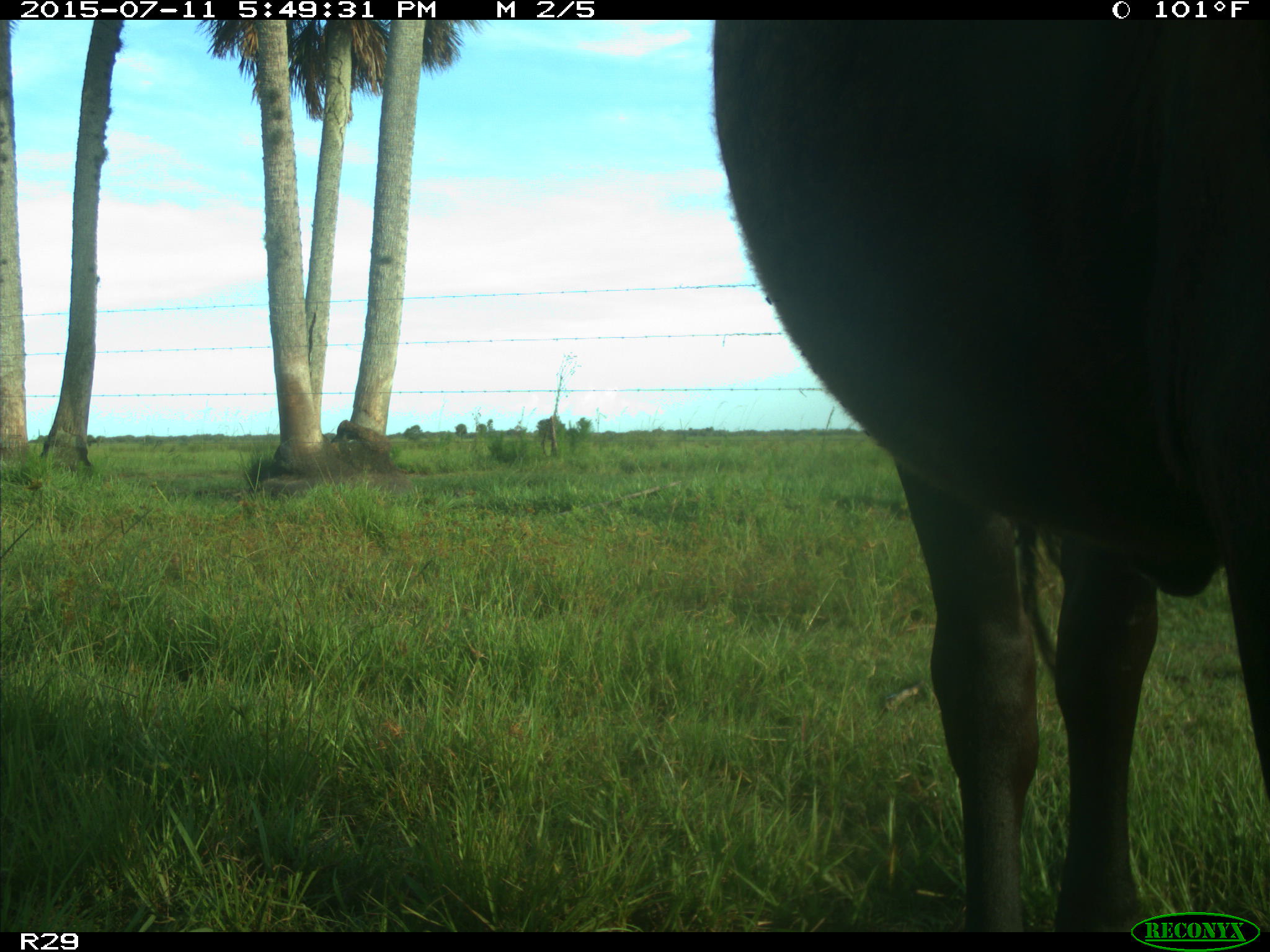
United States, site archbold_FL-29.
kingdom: Animalia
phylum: Chordata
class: Mammalia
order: Artiodactyla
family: Bovidae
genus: Bos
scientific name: Bos taurus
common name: domestic cow